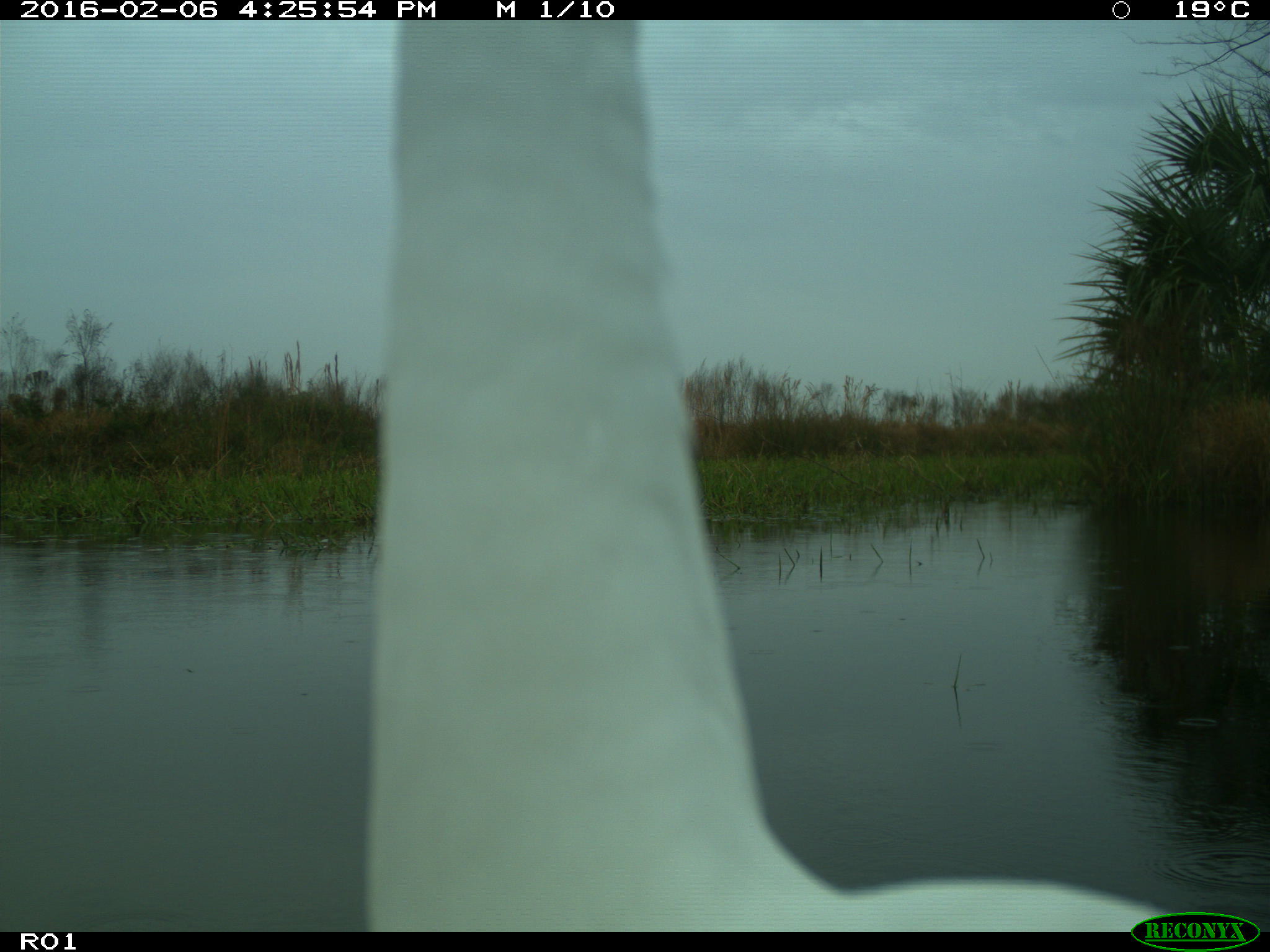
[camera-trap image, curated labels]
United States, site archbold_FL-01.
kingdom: Animalia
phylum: Chordata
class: Aves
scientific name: Aves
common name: birds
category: unidentified bird